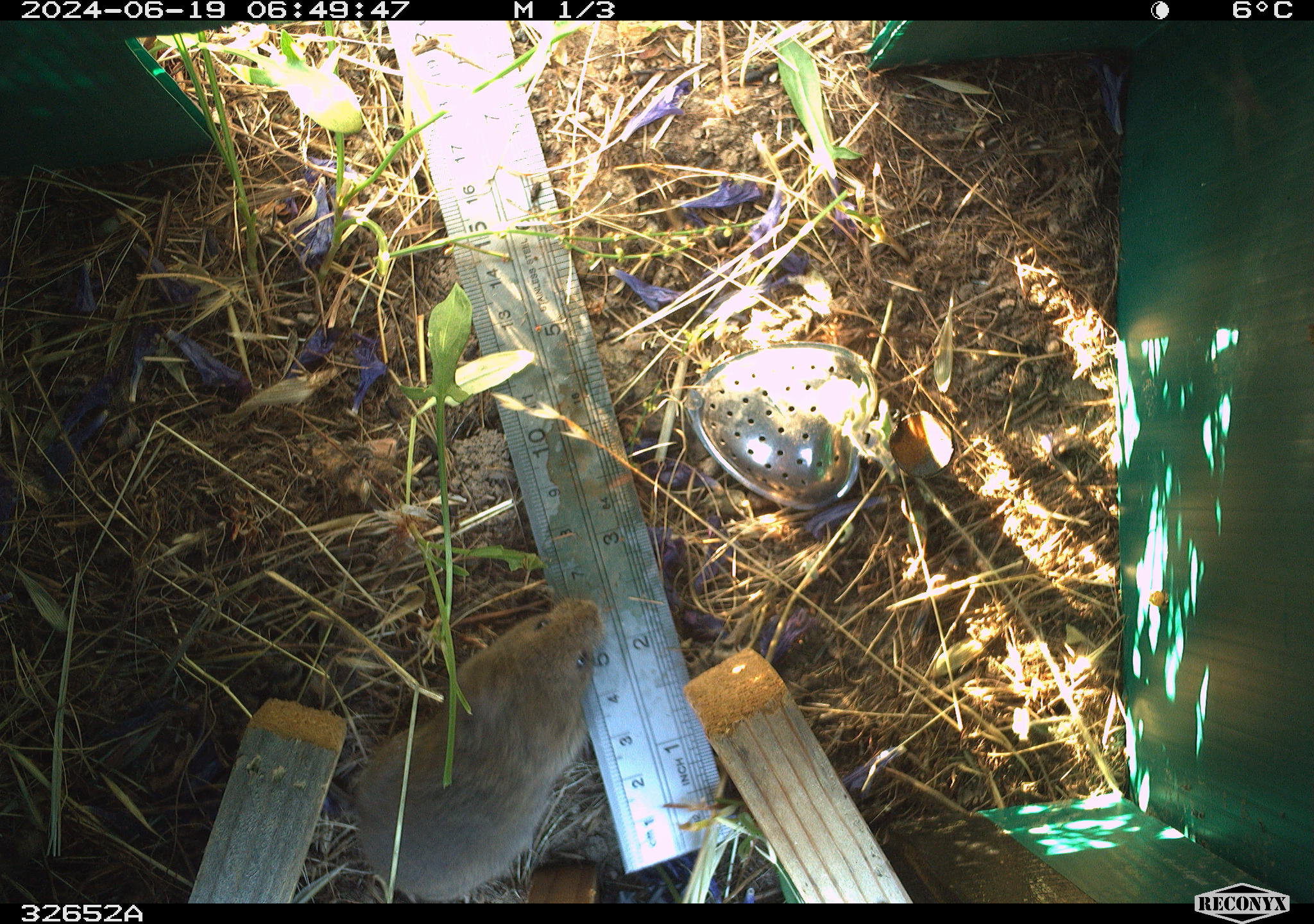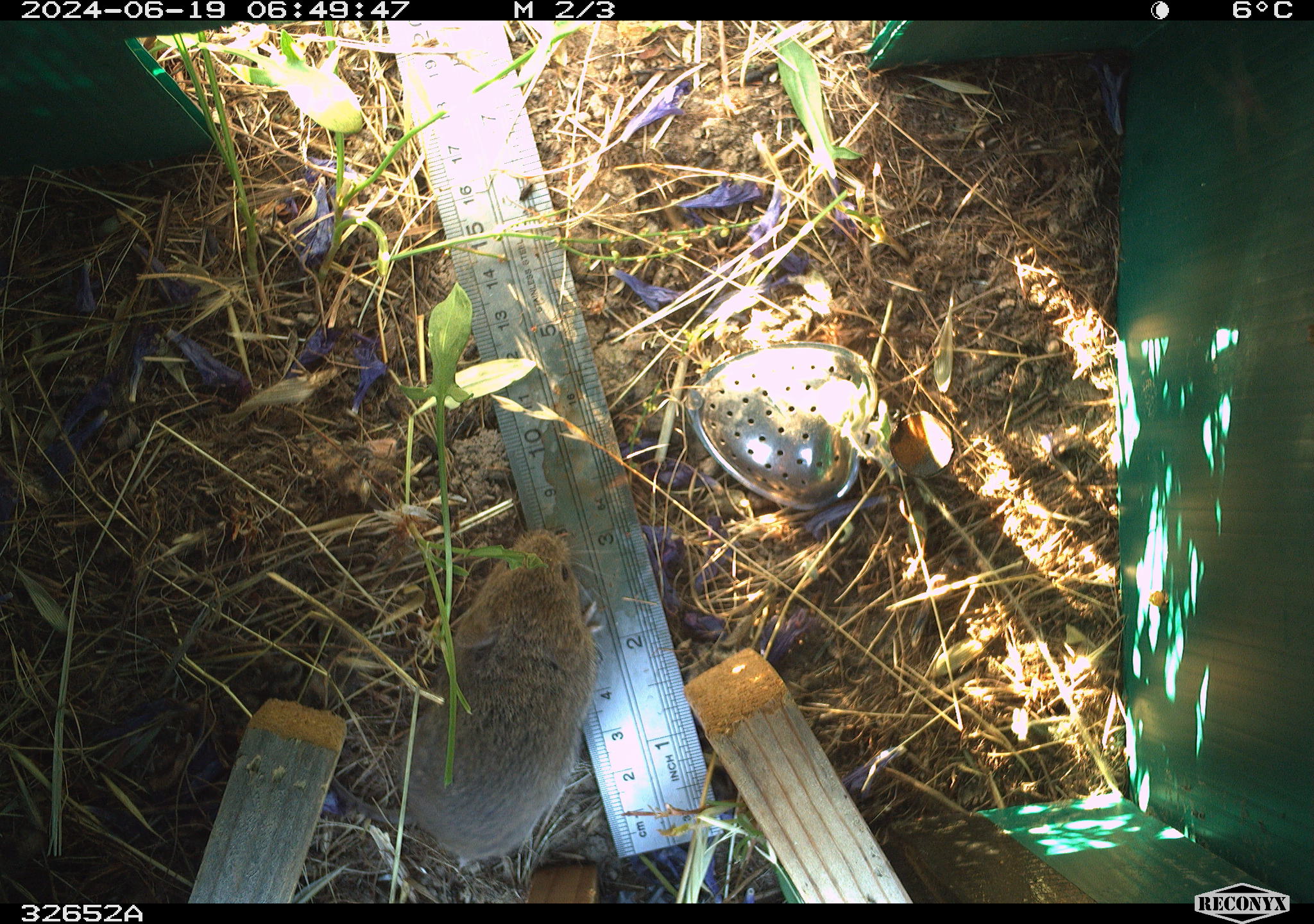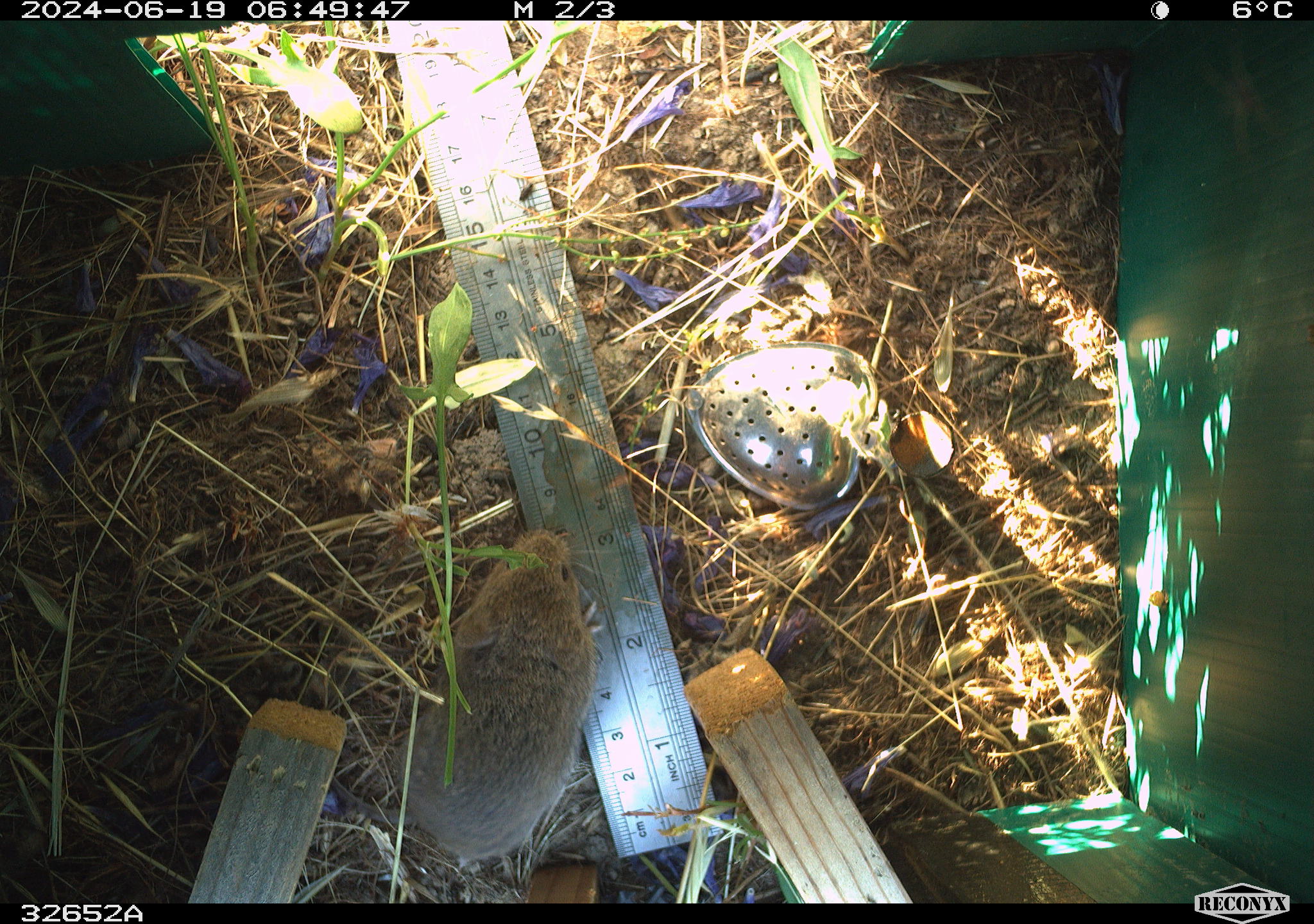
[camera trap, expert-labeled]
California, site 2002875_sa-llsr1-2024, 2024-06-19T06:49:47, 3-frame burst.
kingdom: Animalia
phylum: Chordata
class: Mammalia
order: Rodentia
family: Cricetidae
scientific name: Arvicolinae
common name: voles, lemmings, and muskrats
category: arvicolinae subfamily